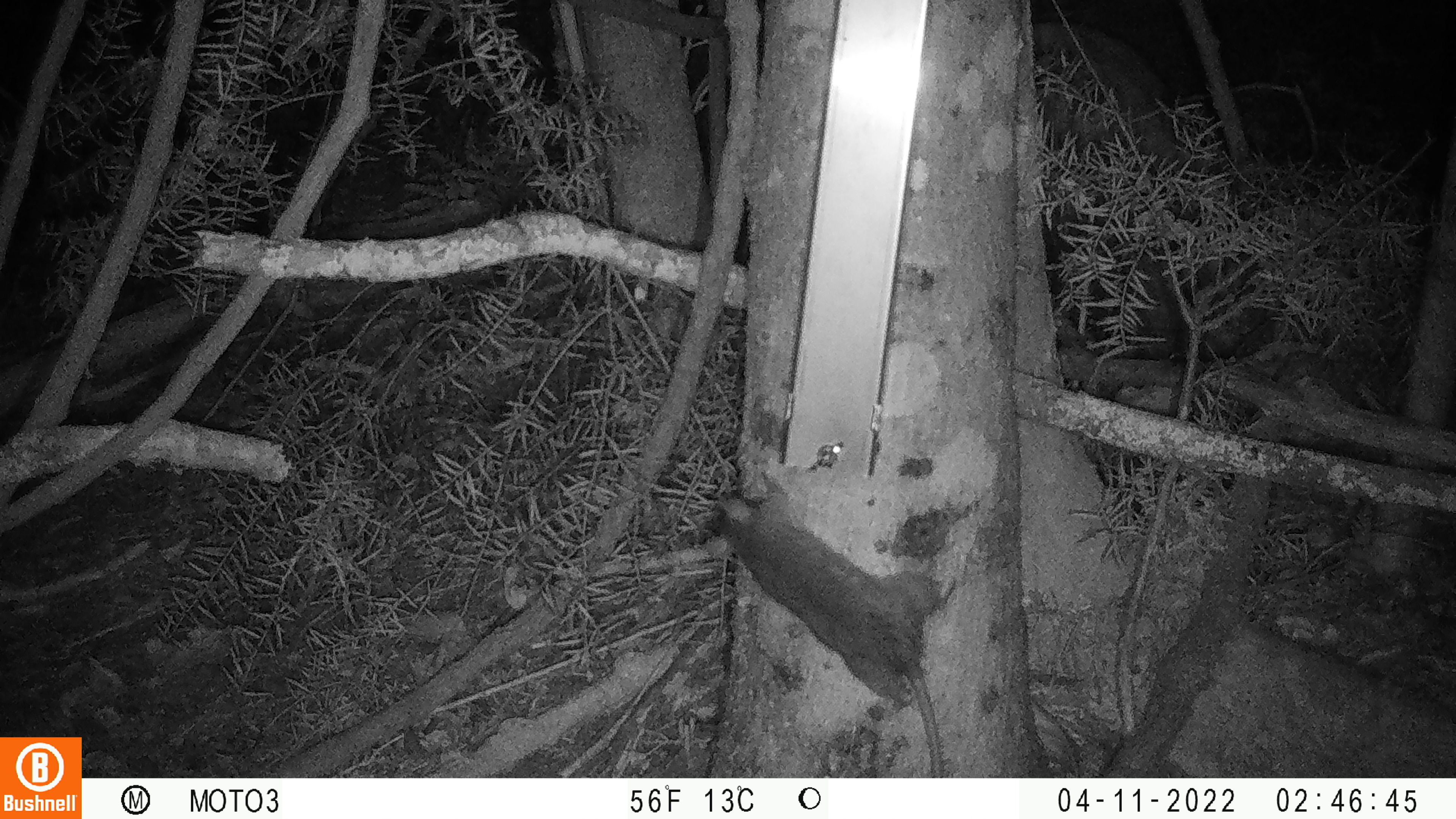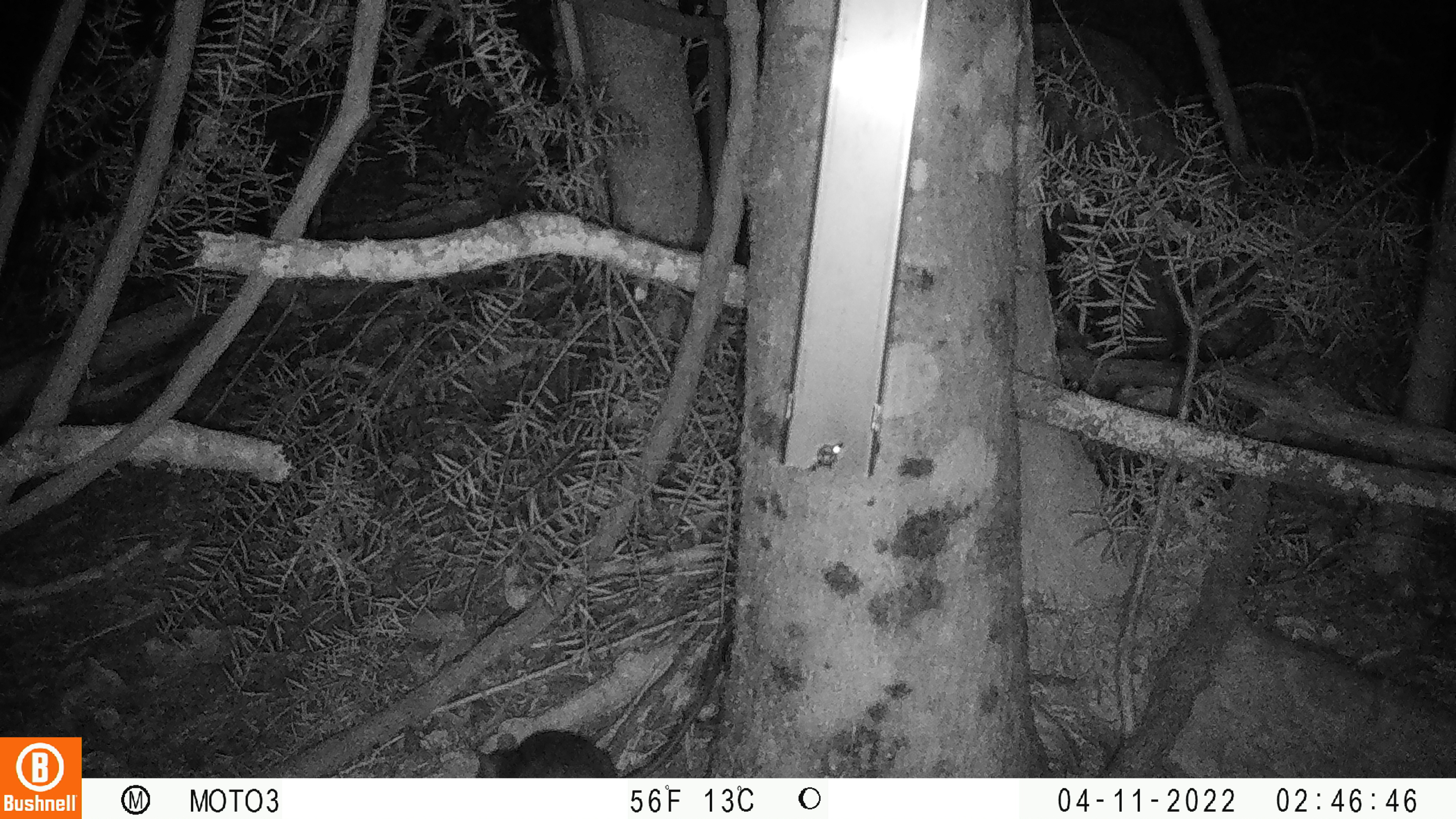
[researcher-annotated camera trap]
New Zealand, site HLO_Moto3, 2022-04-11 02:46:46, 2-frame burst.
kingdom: Animalia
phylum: Chordata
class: Mammalia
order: Rodentia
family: Muridae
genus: Rattus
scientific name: Rattus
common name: rat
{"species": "rat (Rattus)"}